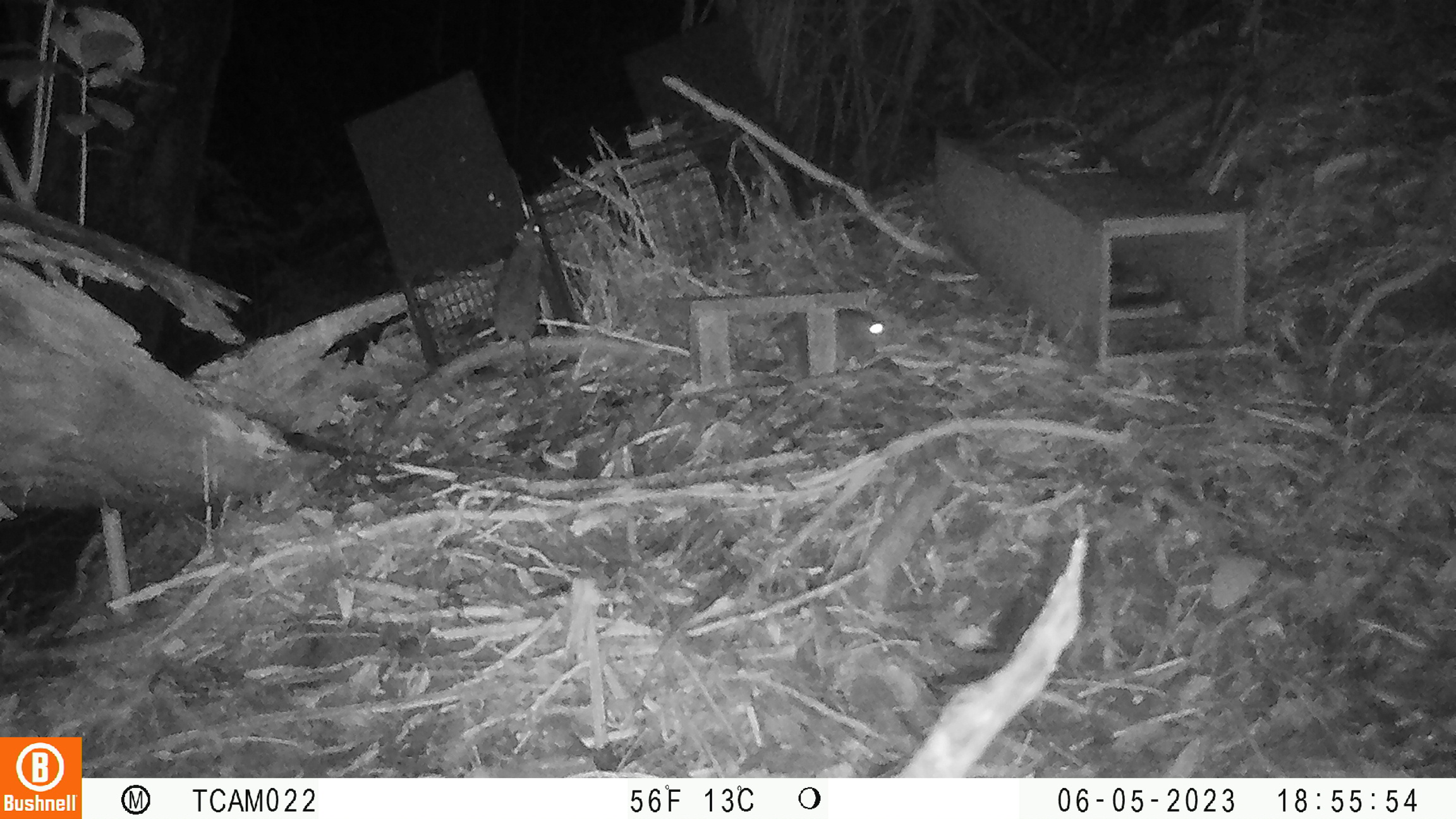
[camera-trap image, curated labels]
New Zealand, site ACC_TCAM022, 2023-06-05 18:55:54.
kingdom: Animalia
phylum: Chordata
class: Mammalia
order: Rodentia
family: Muridae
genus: Rattus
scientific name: Rattus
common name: rat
Rat (Rattus).